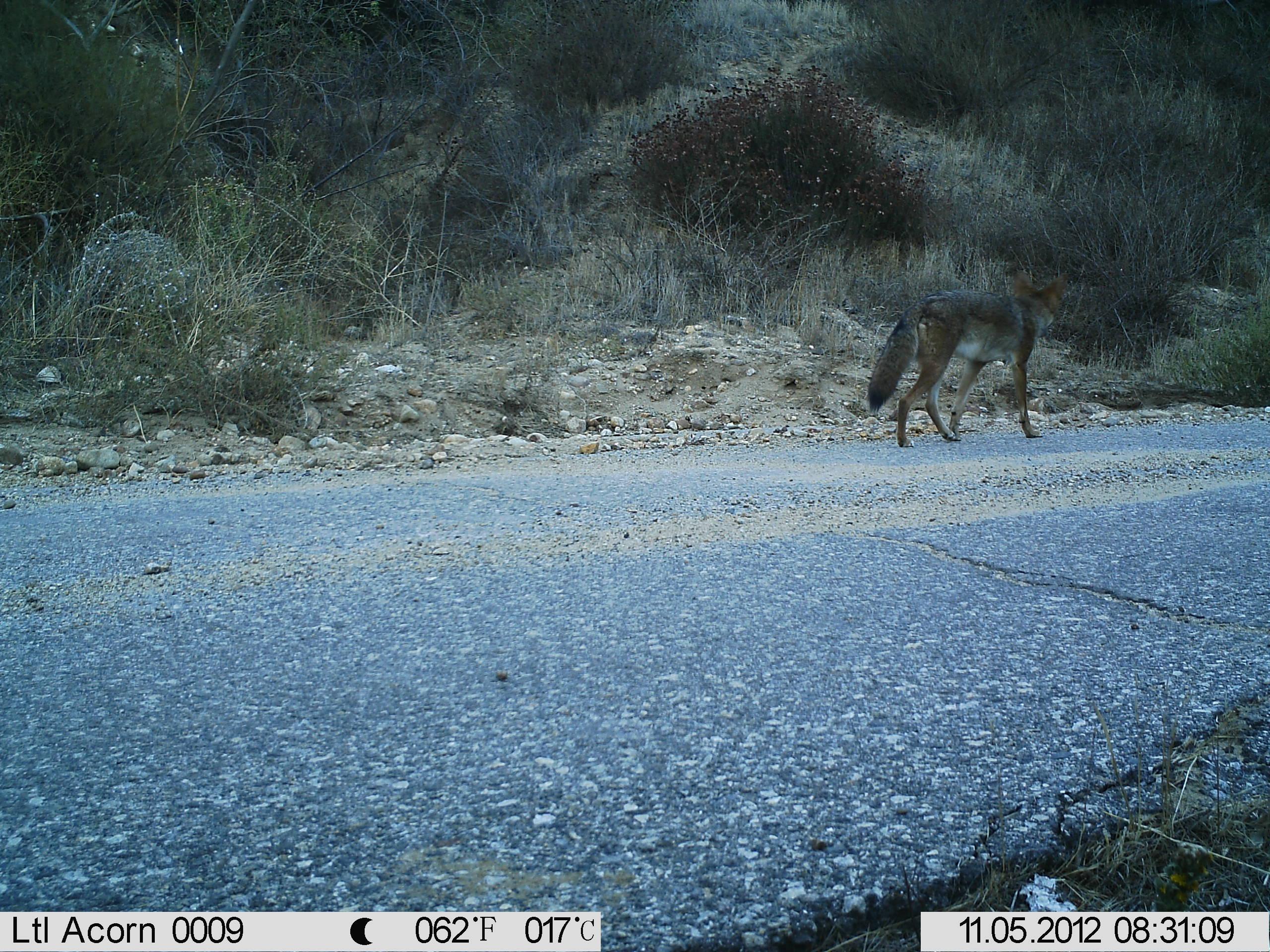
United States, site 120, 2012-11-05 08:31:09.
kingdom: Animalia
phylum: Chordata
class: Mammalia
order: Carnivora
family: Canidae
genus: Canis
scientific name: Canis latrans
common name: coyote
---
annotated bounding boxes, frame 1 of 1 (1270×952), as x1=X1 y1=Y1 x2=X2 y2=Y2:
coyote: x1=778 y1=236 x2=1099 y2=544